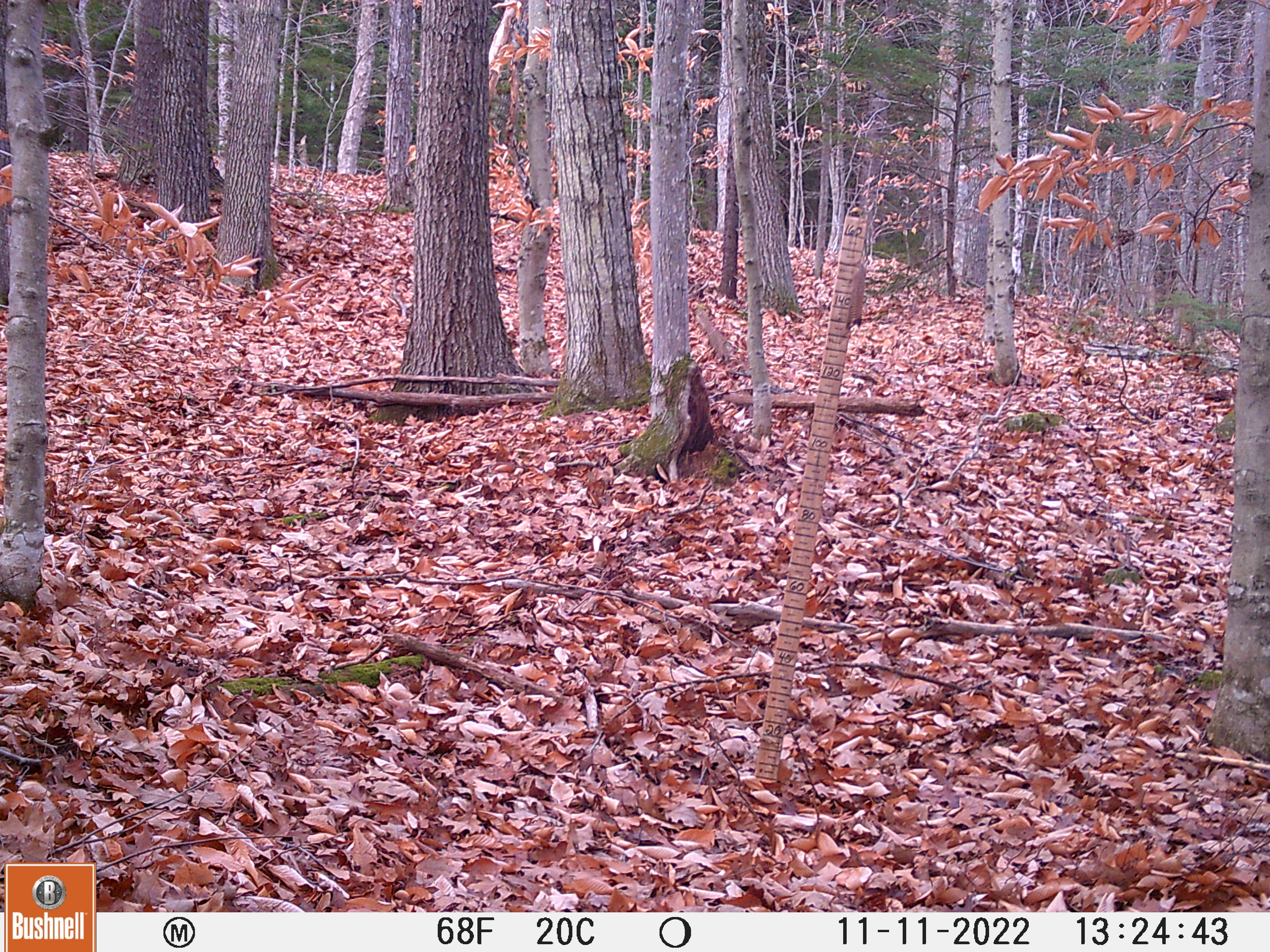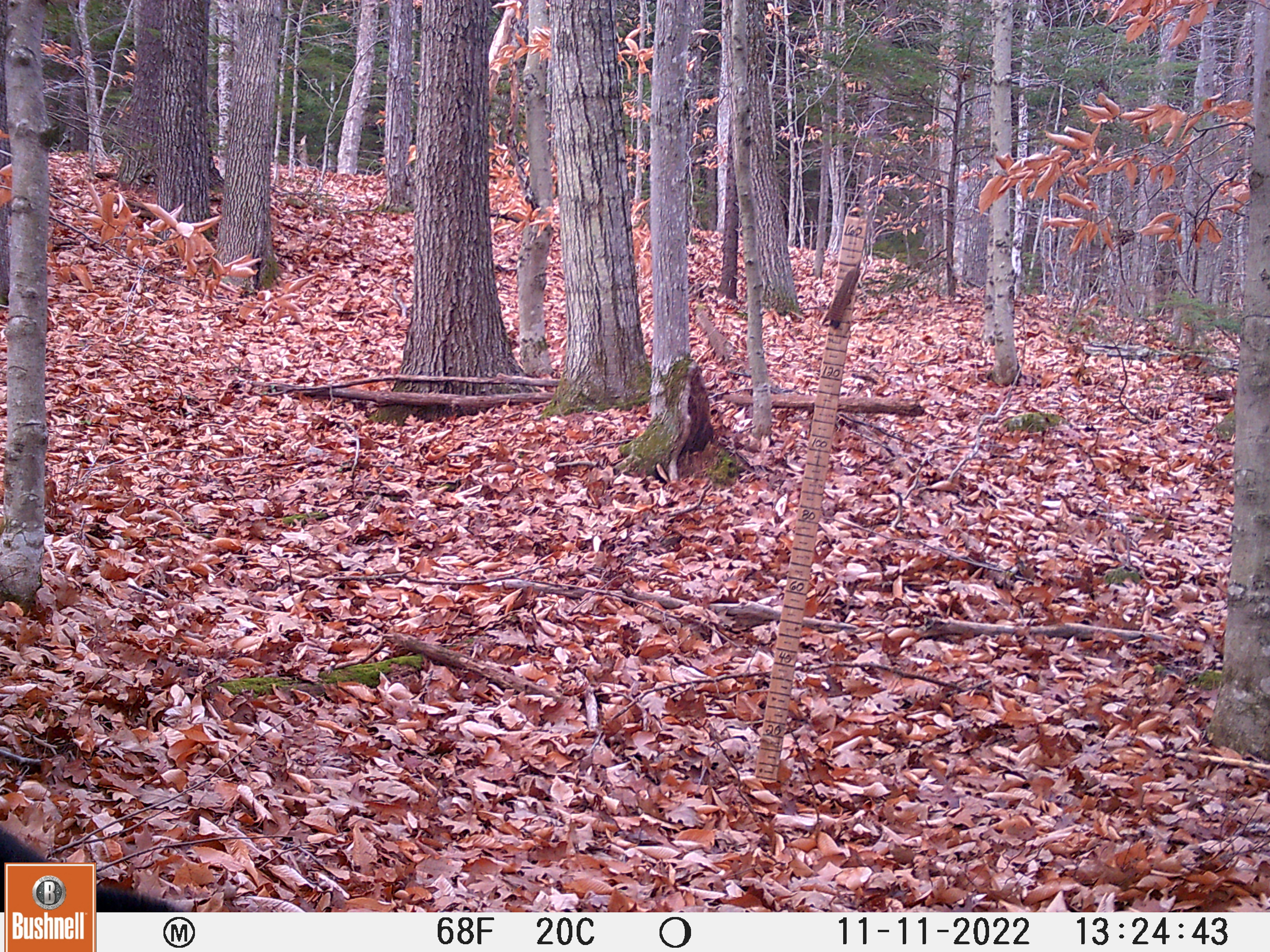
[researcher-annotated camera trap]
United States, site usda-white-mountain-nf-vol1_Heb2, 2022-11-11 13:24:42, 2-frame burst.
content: unidentified animal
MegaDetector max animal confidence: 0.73